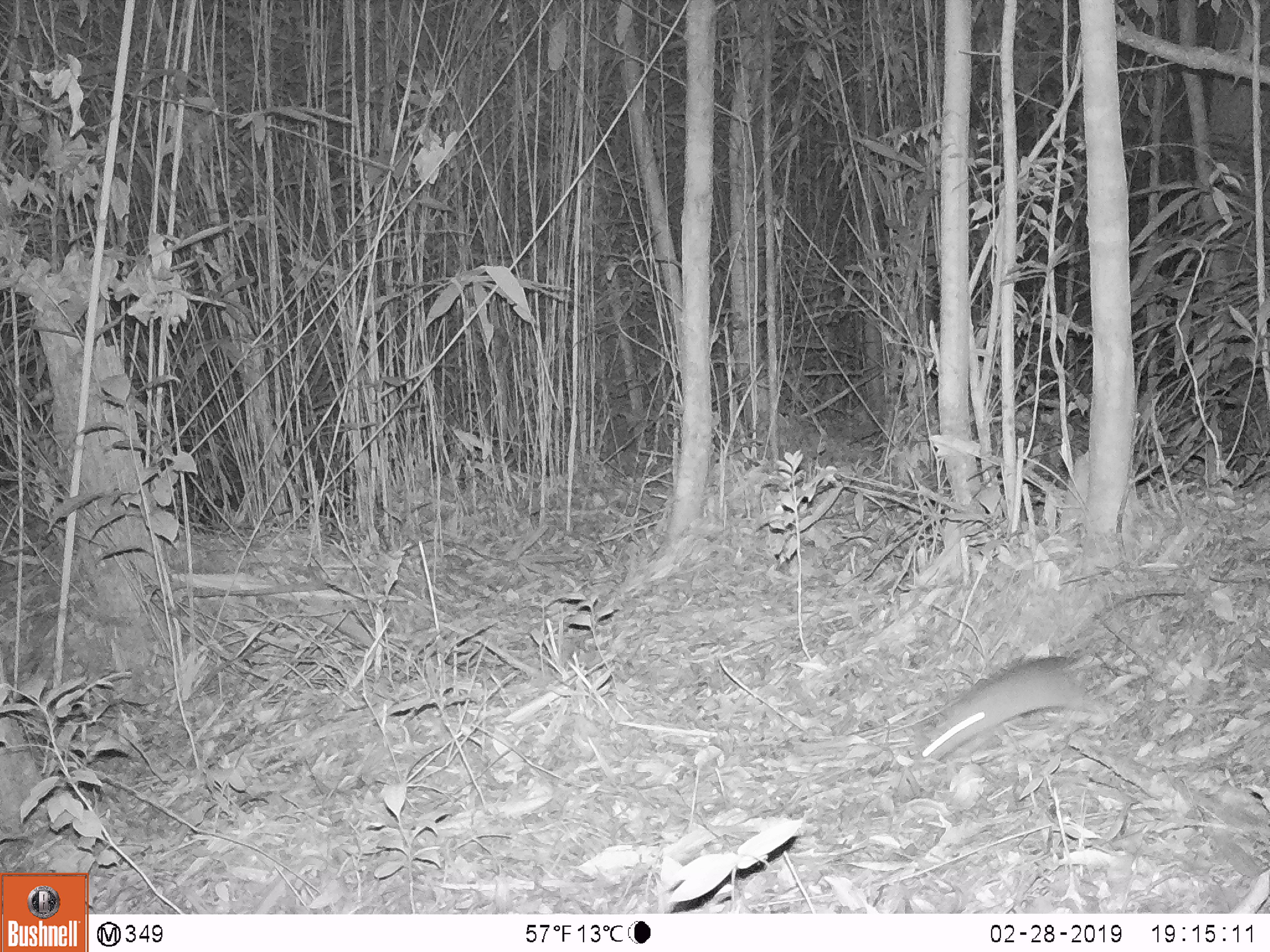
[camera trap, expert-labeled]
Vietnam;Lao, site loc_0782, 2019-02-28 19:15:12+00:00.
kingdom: Animalia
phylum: Chordata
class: Mammalia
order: Rodentia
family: Muridae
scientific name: Muridae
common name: old-world mice and rats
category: unidentified murid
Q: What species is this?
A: Unidentified murid (old-world mice and rats) (Muridae).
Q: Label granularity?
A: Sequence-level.